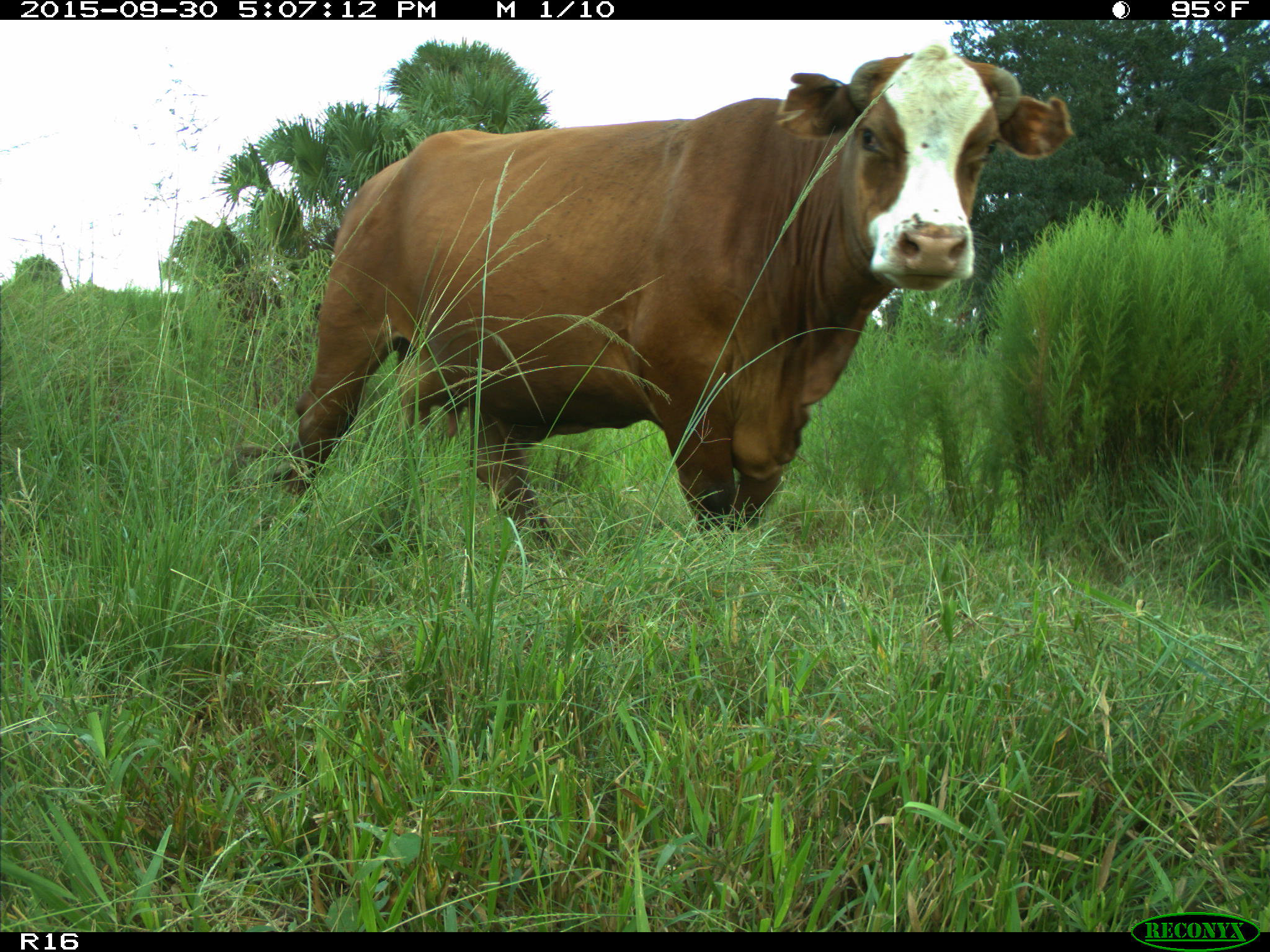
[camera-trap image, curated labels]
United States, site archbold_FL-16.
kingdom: Animalia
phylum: Chordata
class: Mammalia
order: Artiodactyla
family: Bovidae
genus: Bos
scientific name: Bos taurus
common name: domestic cow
Bos taurus (domestic cow).